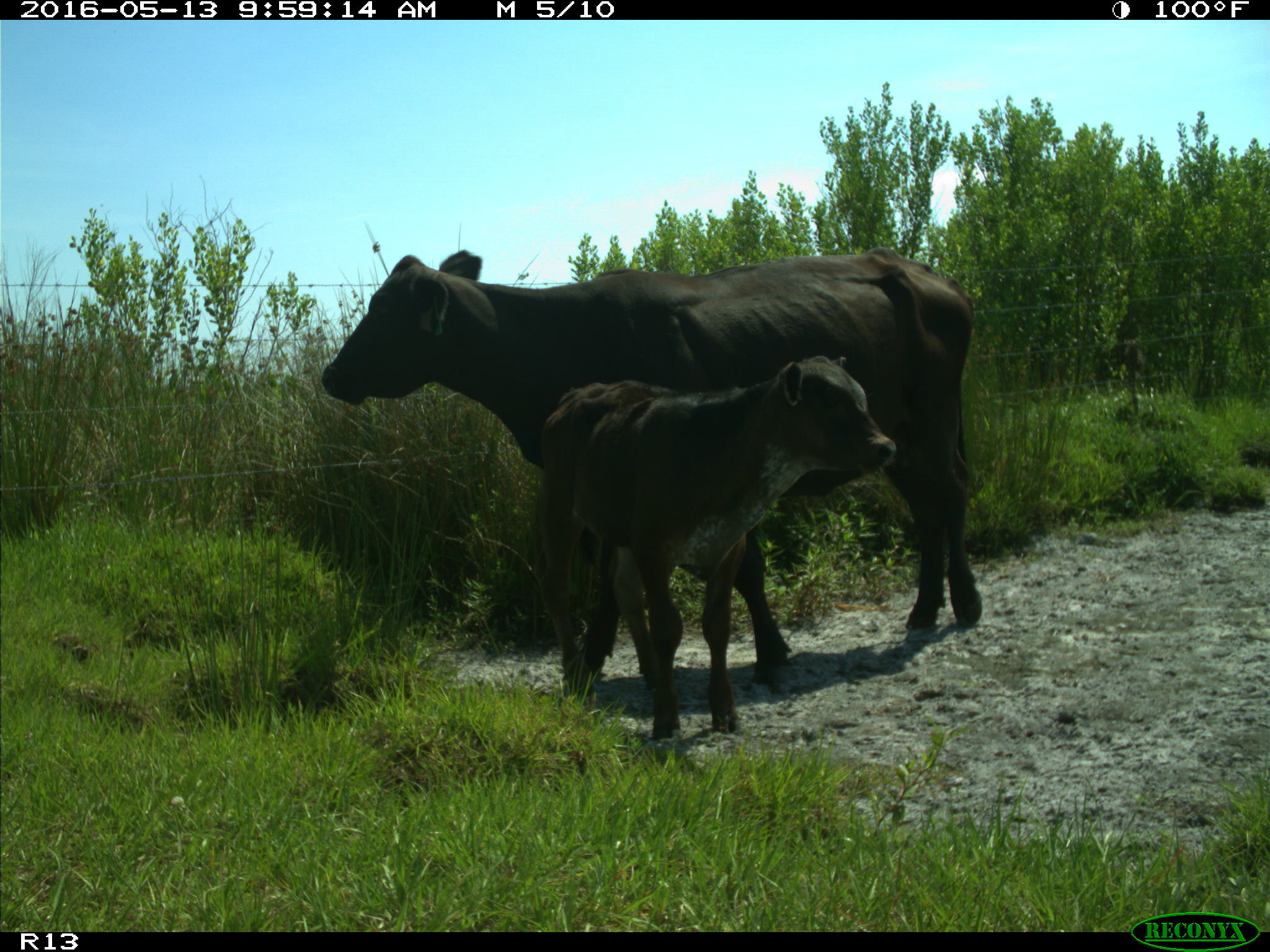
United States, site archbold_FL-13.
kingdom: Animalia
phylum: Chordata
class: Mammalia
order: Artiodactyla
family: Bovidae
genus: Bos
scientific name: Bos taurus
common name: domestic cow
Bos taurus (domestic cow).